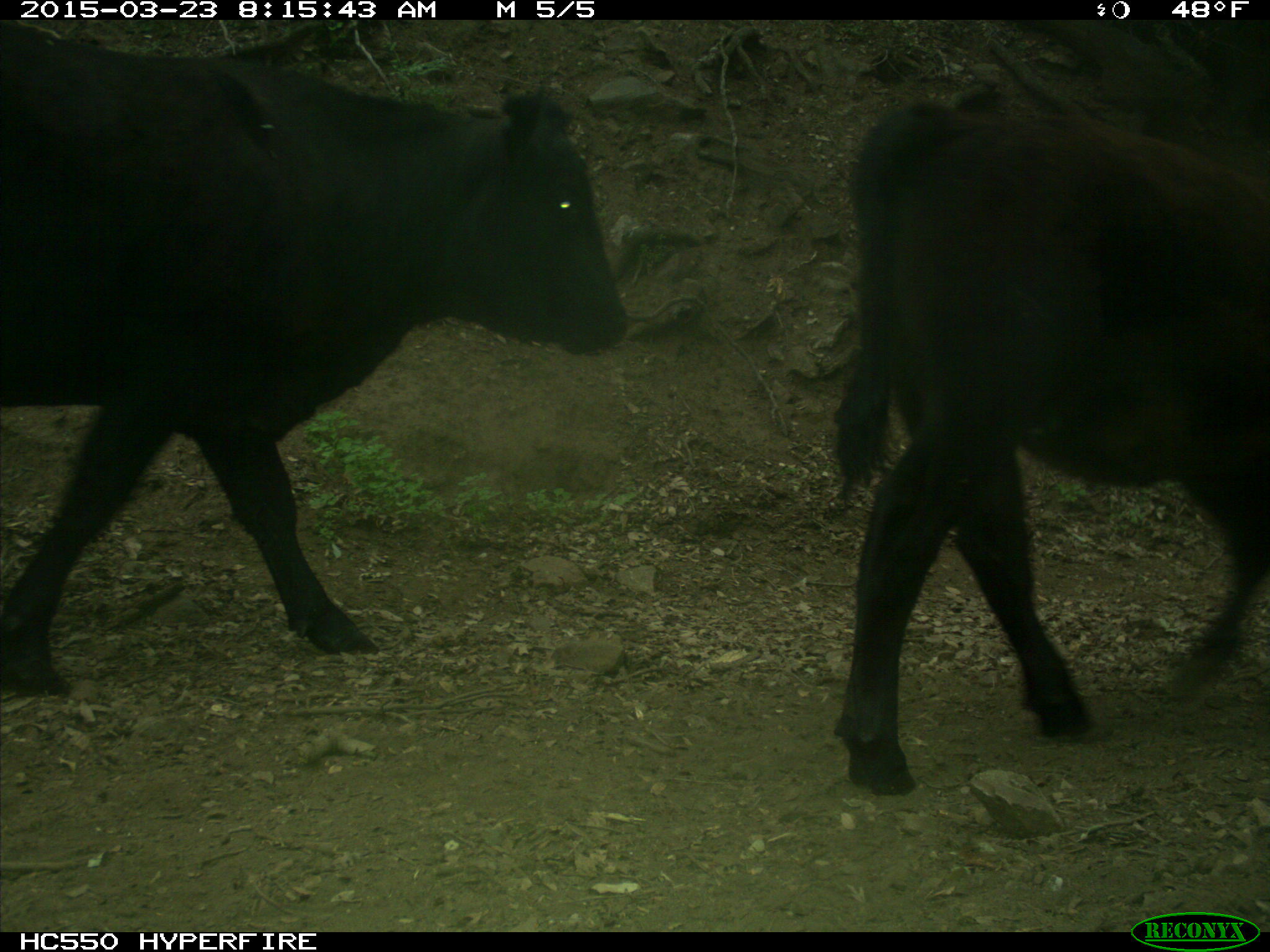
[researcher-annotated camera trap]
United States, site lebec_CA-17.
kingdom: Animalia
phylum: Chordata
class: Mammalia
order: Artiodactyla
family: Bovidae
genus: Bos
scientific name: Bos taurus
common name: domestic cow